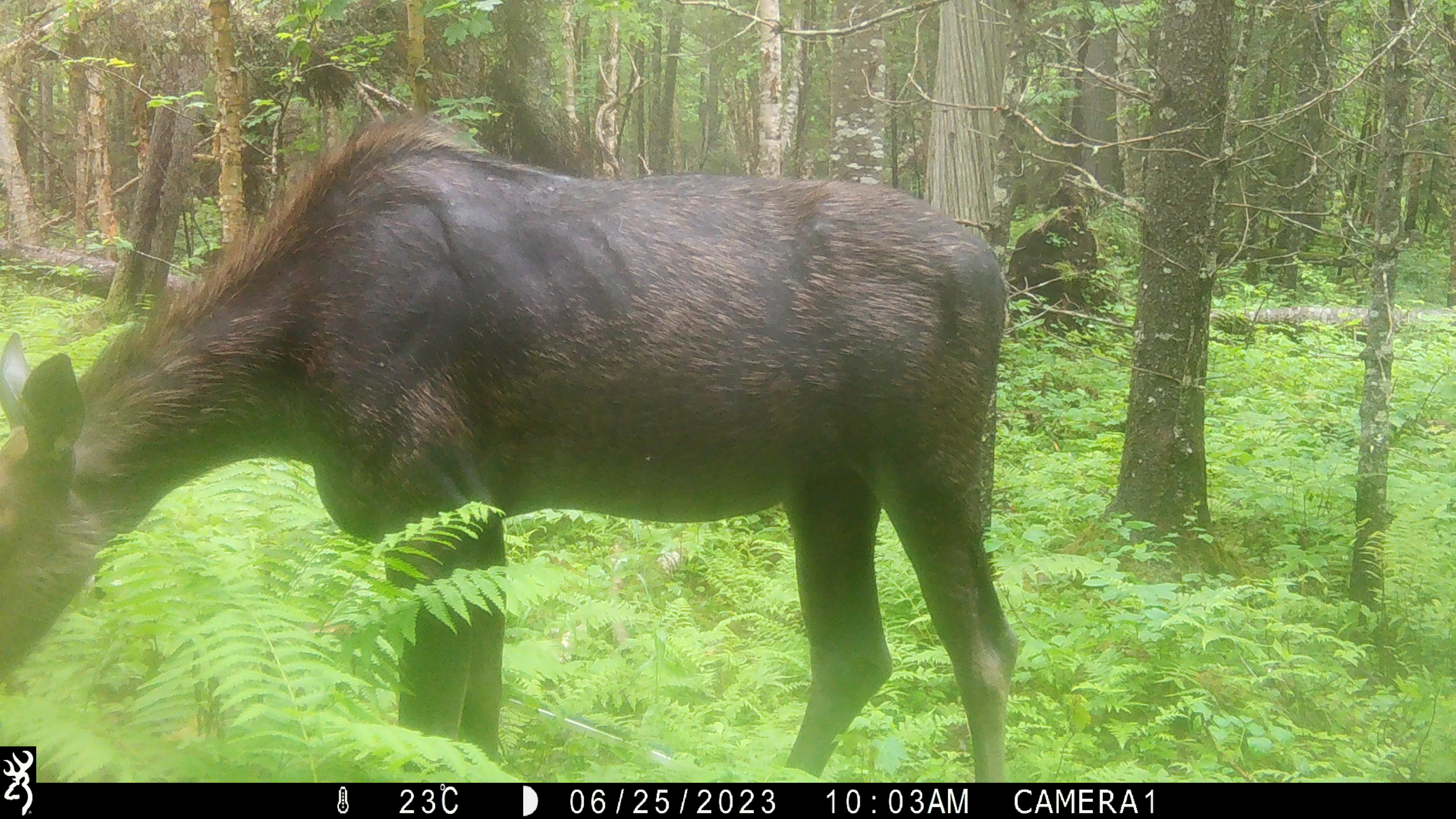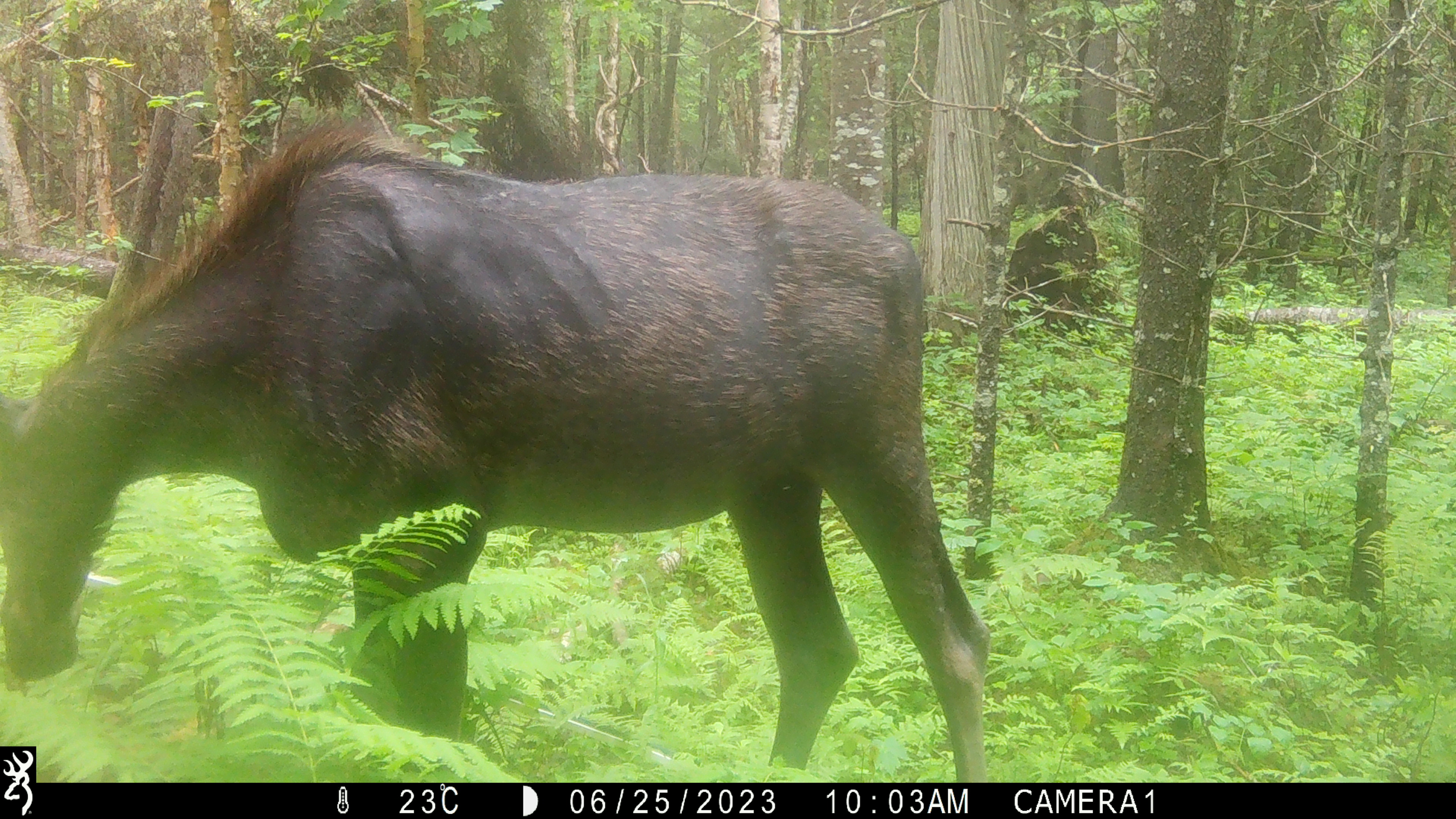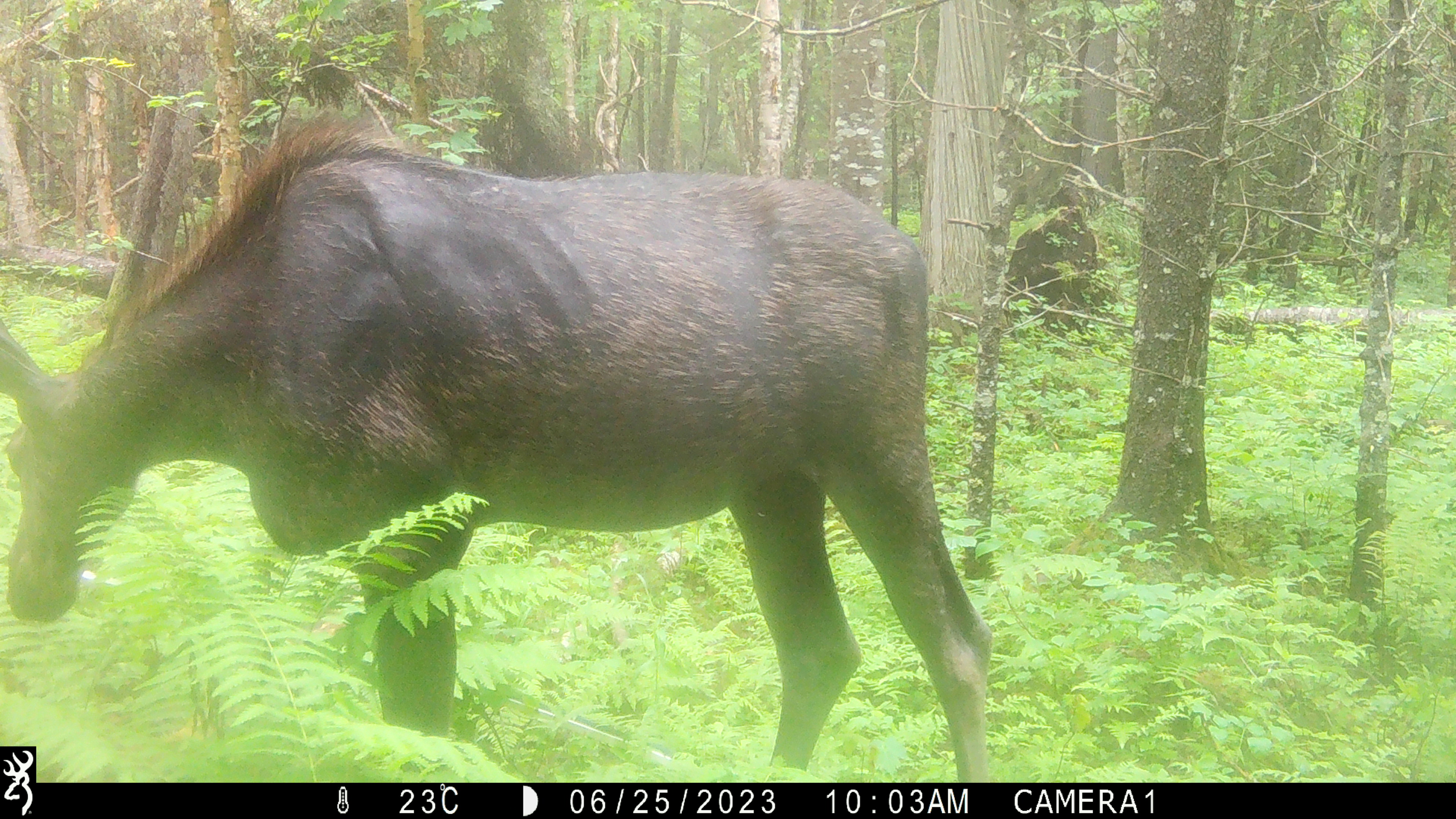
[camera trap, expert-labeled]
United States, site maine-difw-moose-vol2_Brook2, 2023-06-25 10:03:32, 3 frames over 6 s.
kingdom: Animalia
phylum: Chordata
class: Mammalia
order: Artiodactyla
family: Cervidae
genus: Alces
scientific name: Alces alces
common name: moose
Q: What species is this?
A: Moose (Alces alces).